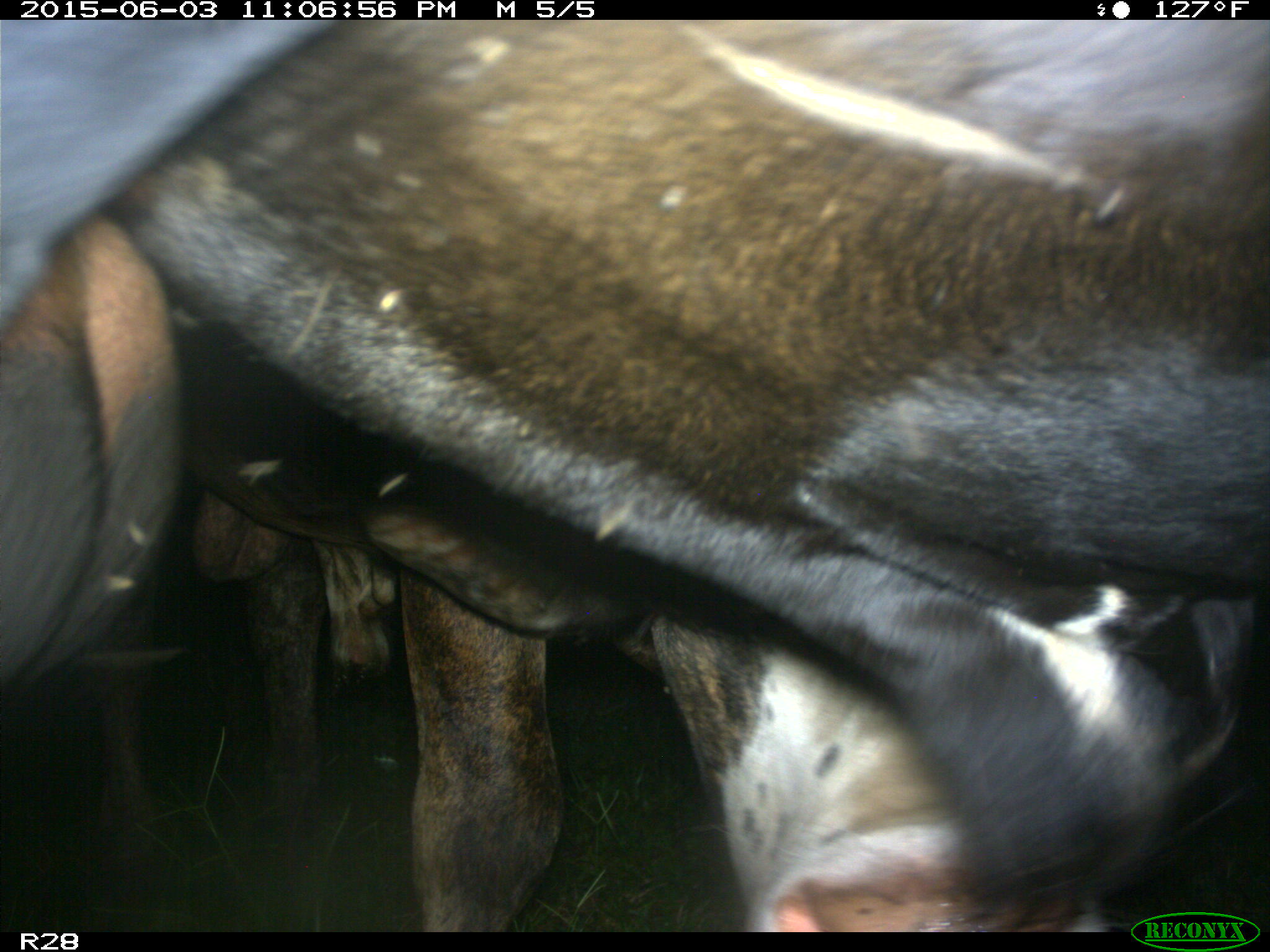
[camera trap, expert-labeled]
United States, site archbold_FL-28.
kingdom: Animalia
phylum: Chordata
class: Mammalia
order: Artiodactyla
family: Bovidae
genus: Bos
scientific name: Bos taurus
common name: domestic cow